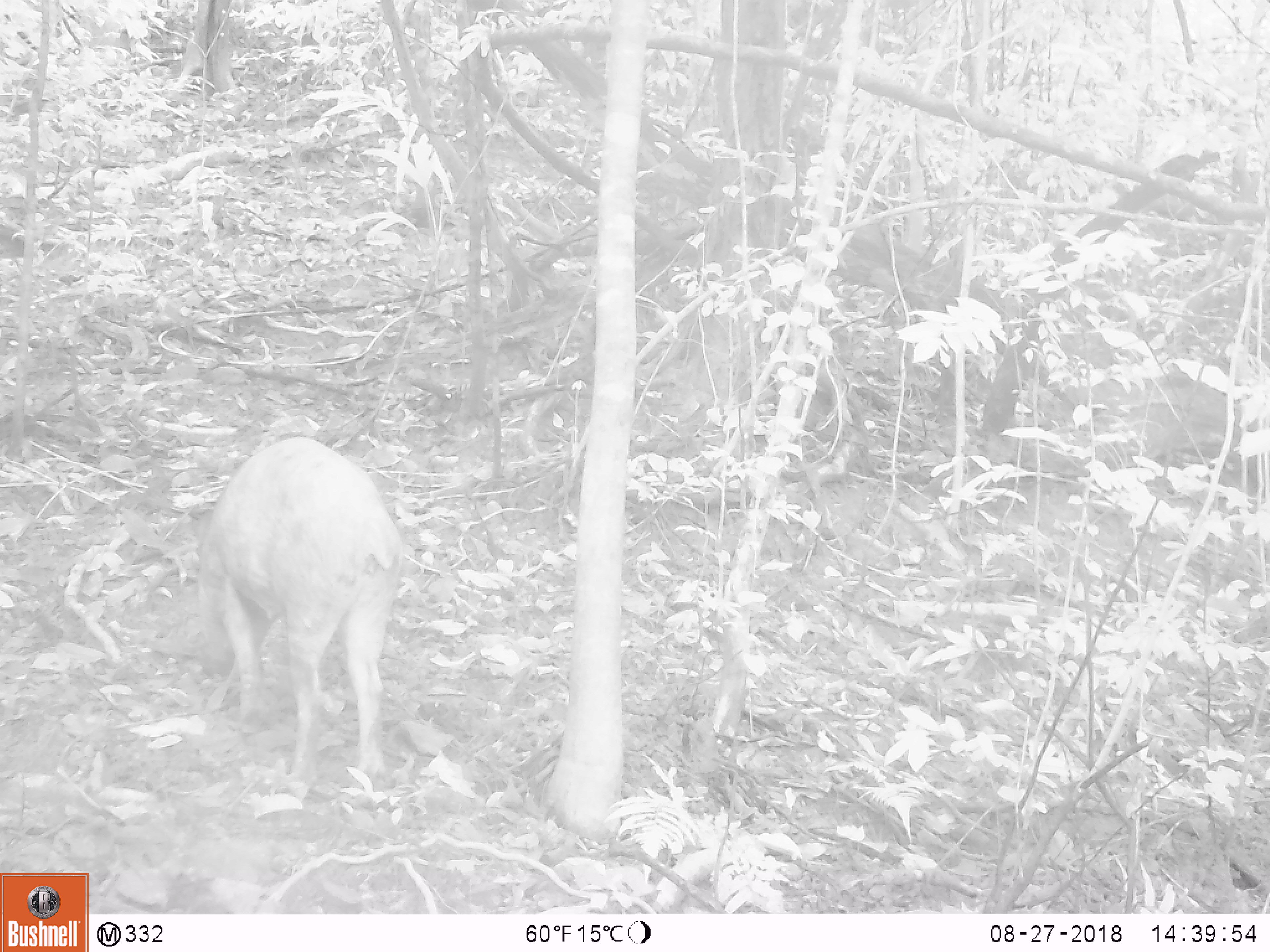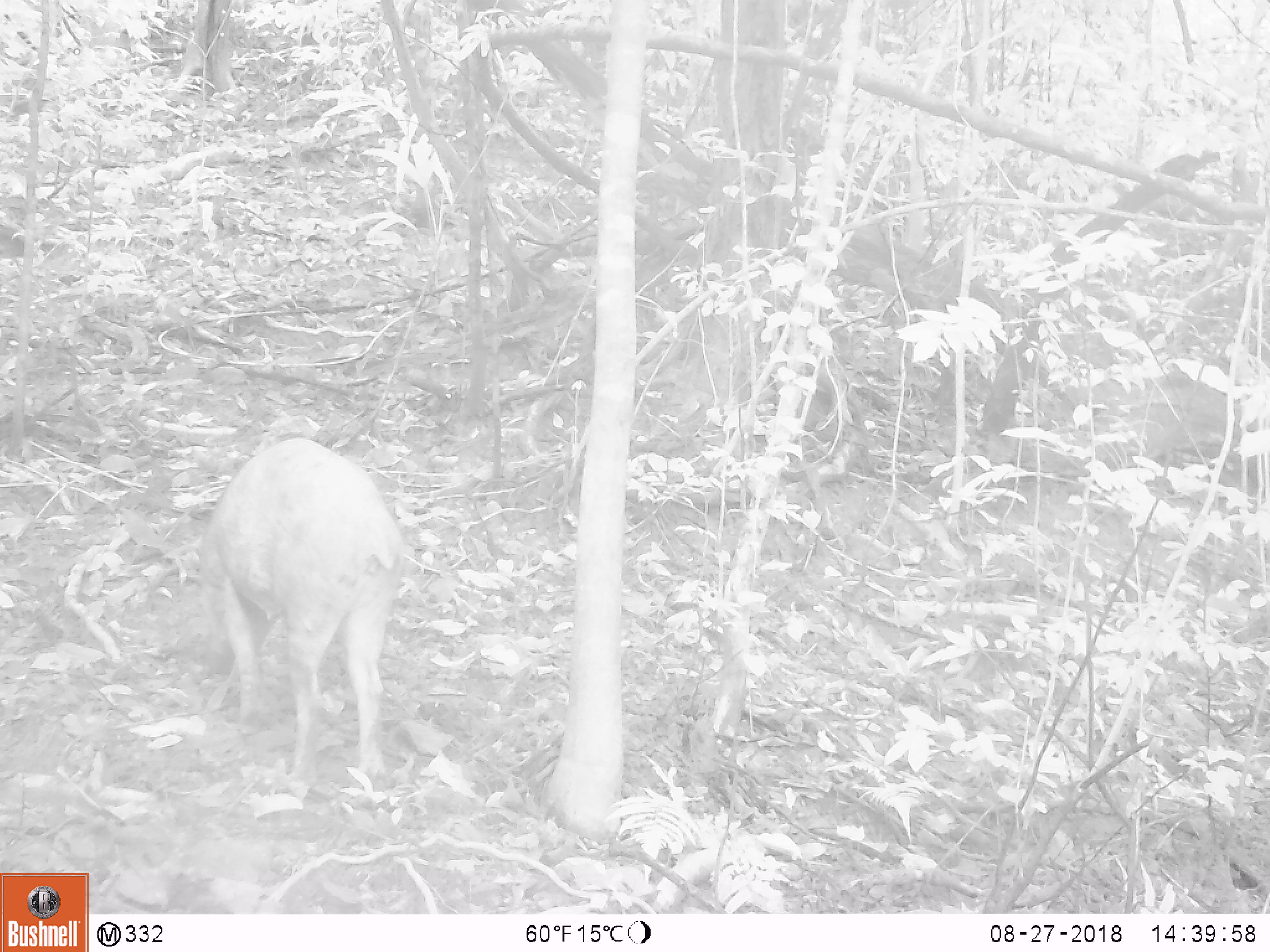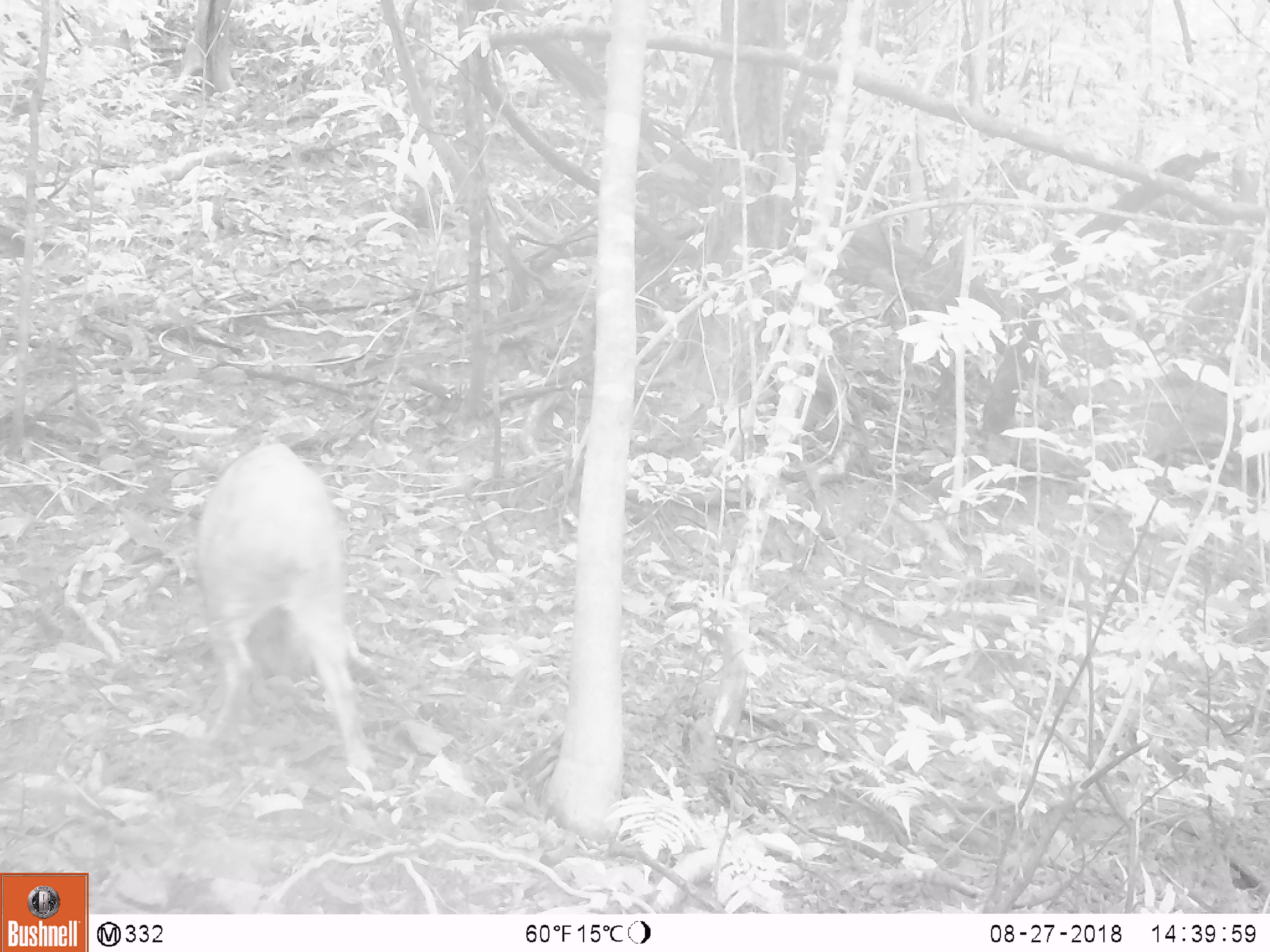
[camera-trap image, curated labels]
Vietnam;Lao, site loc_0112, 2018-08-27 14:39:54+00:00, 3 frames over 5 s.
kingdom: Animalia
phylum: Chordata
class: Mammalia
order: Artiodactyla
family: Suidae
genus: Sus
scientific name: Sus scrofa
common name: eurasian wild pig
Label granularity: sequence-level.